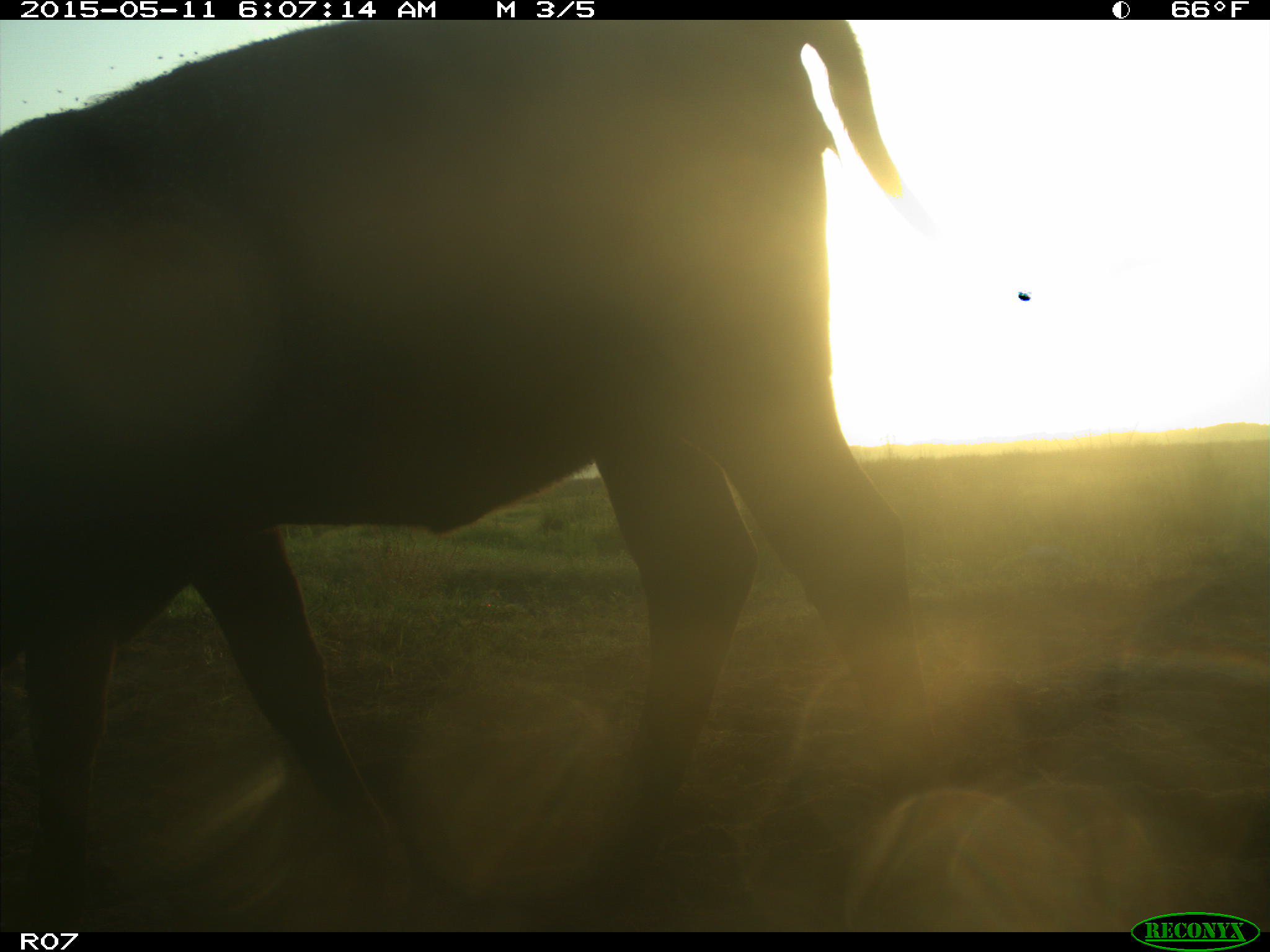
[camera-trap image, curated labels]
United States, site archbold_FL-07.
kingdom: Animalia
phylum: Chordata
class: Mammalia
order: Artiodactyla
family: Bovidae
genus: Bos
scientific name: Bos taurus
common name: domestic cow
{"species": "Bos taurus (domestic cow)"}